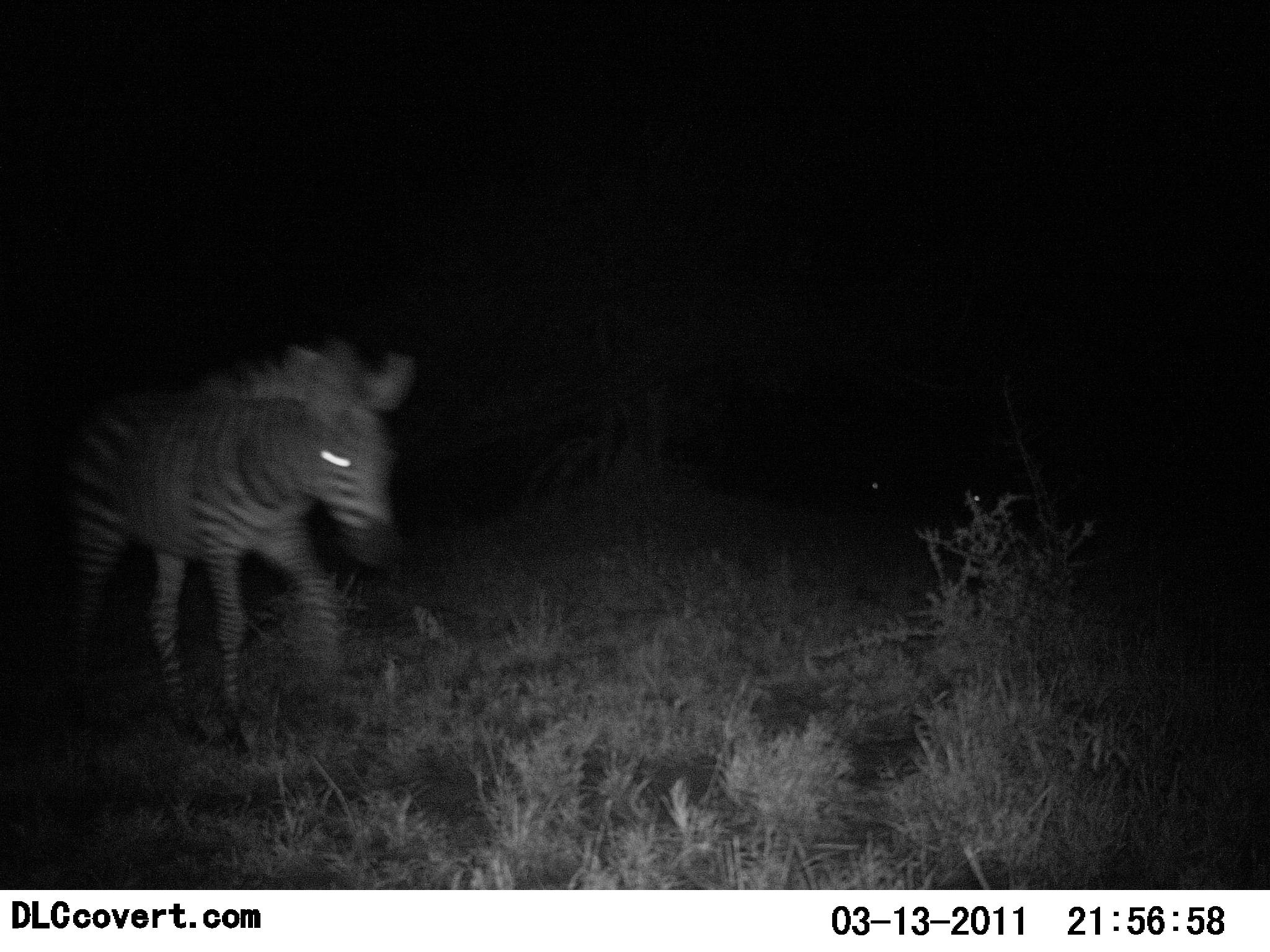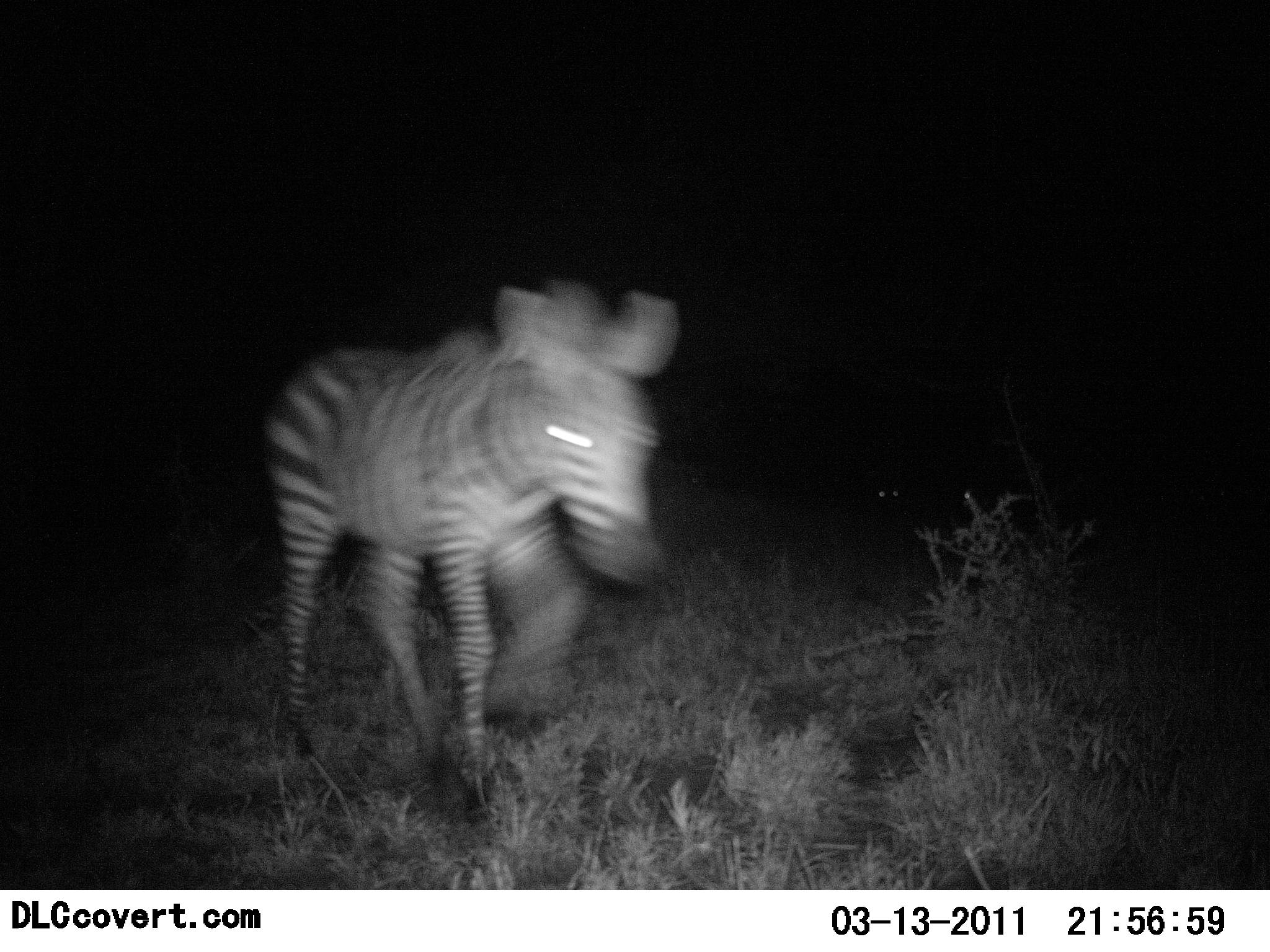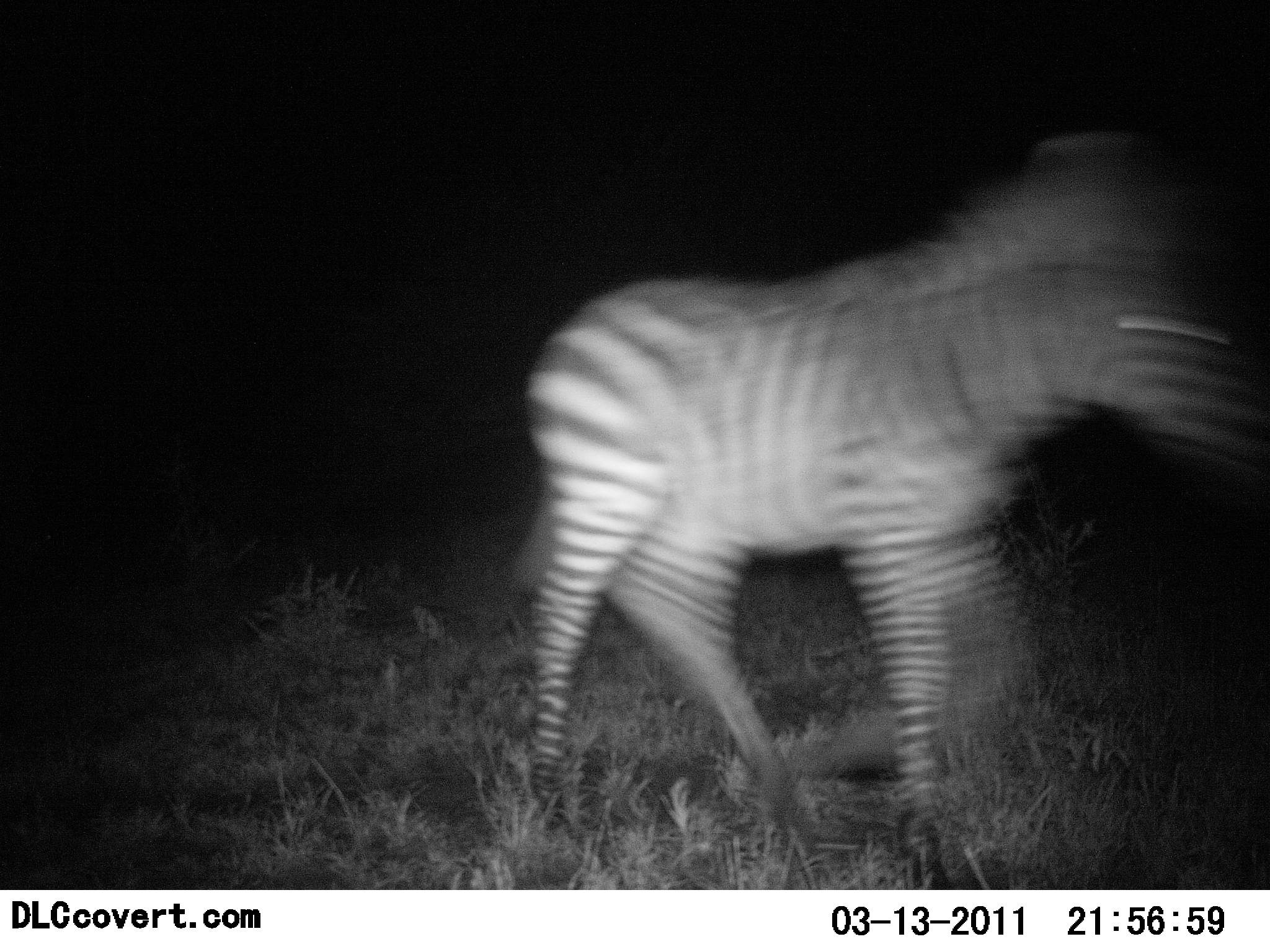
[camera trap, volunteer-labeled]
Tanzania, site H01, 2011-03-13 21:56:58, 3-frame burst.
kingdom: Animalia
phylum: Chordata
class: Mammalia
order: Perissodactyla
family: Equidae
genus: Equus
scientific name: Equus quagga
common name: plains zebra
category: zebra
Zebra (plains zebra) (Equus quagga), count 1. Behavior (volunteer vote fractions): standing 0%, resting 0%, moving 100%, interacting 0%. Young present (vote fraction): 10%. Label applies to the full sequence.